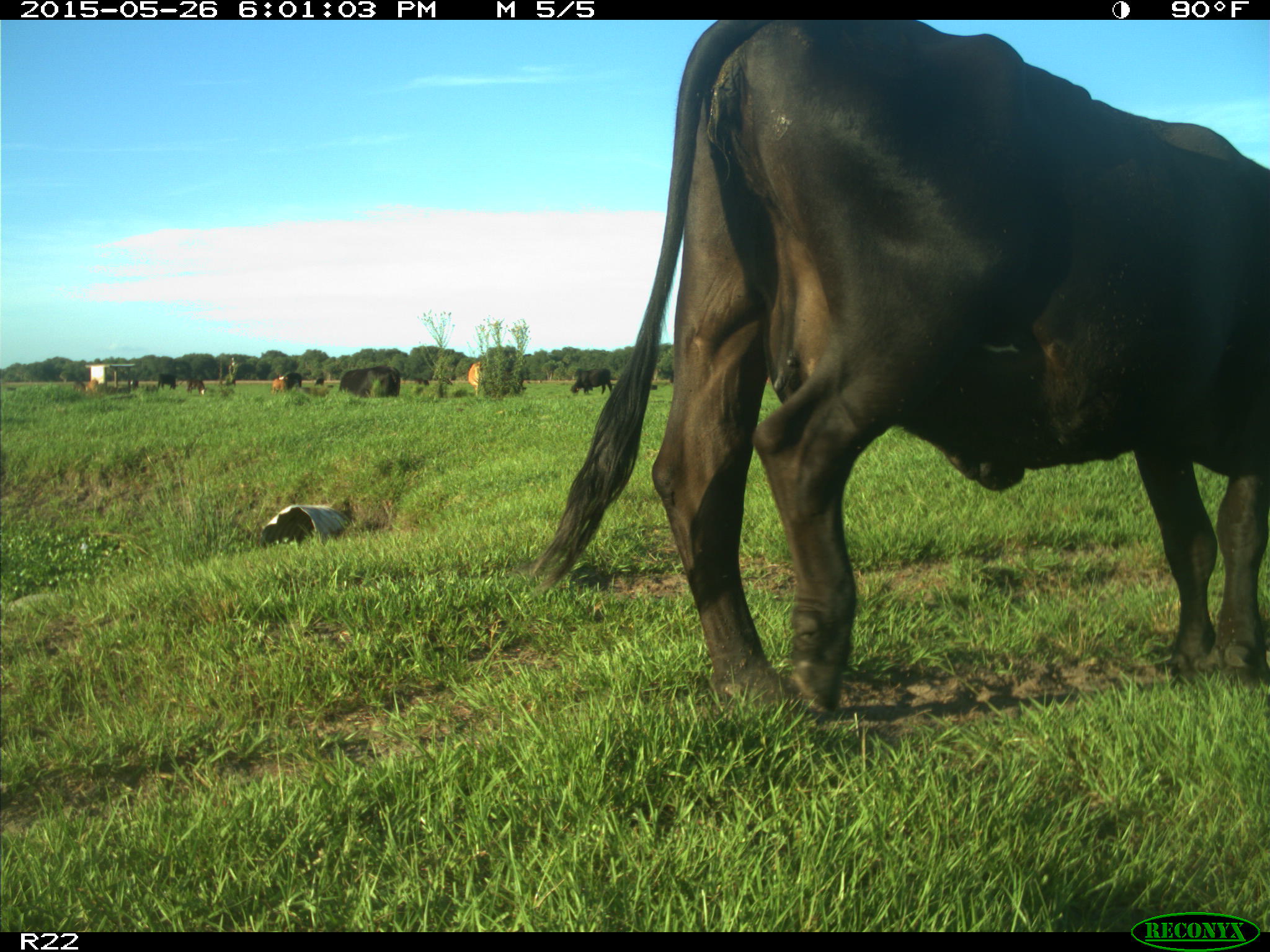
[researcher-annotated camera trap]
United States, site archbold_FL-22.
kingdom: Animalia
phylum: Chordata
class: Mammalia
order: Artiodactyla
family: Bovidae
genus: Bos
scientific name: Bos taurus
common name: domestic cow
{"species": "Bos taurus (domestic cow)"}